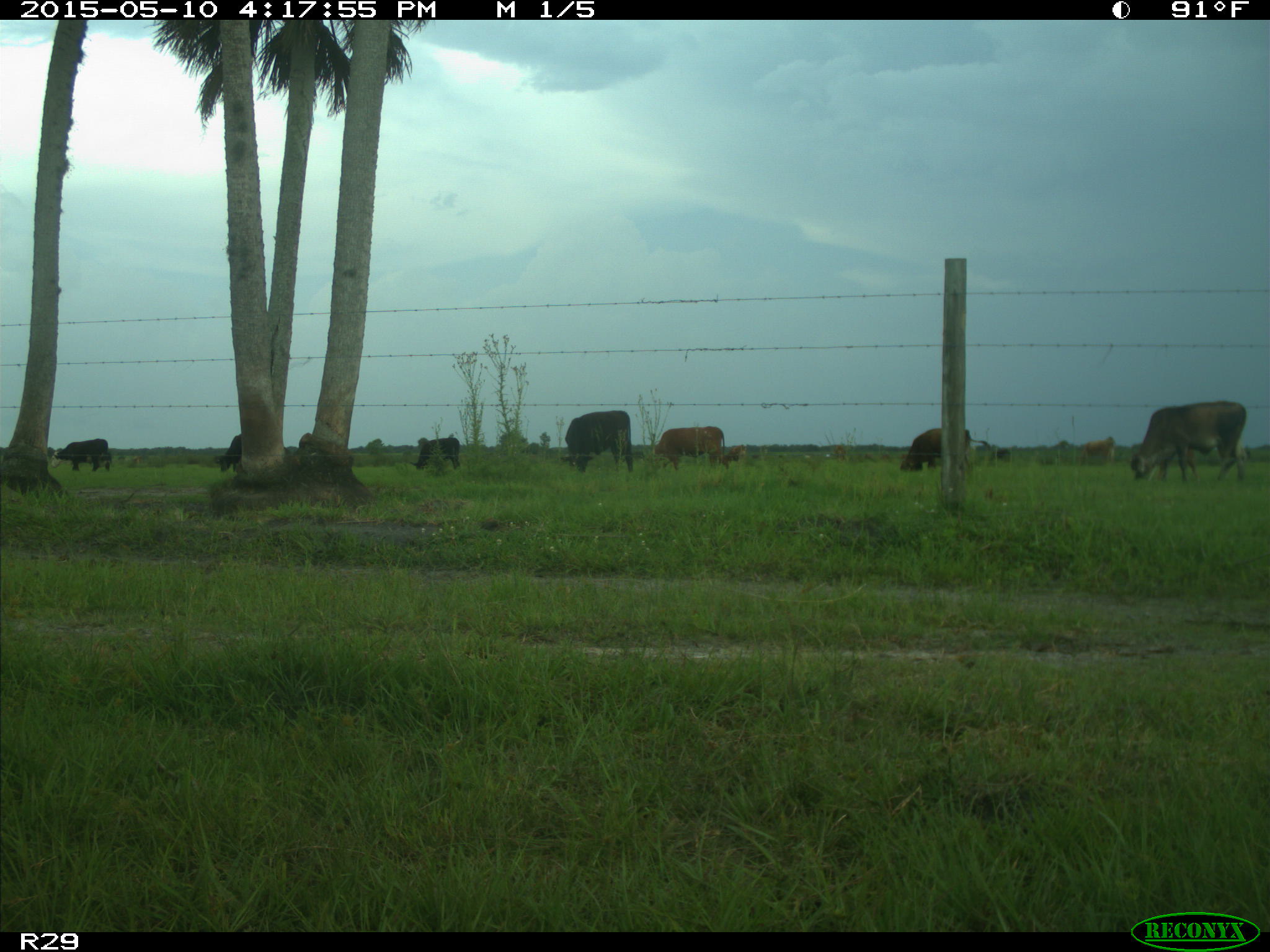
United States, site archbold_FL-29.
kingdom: Animalia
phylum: Chordata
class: Mammalia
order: Artiodactyla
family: Bovidae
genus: Bos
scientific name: Bos taurus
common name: domestic cow